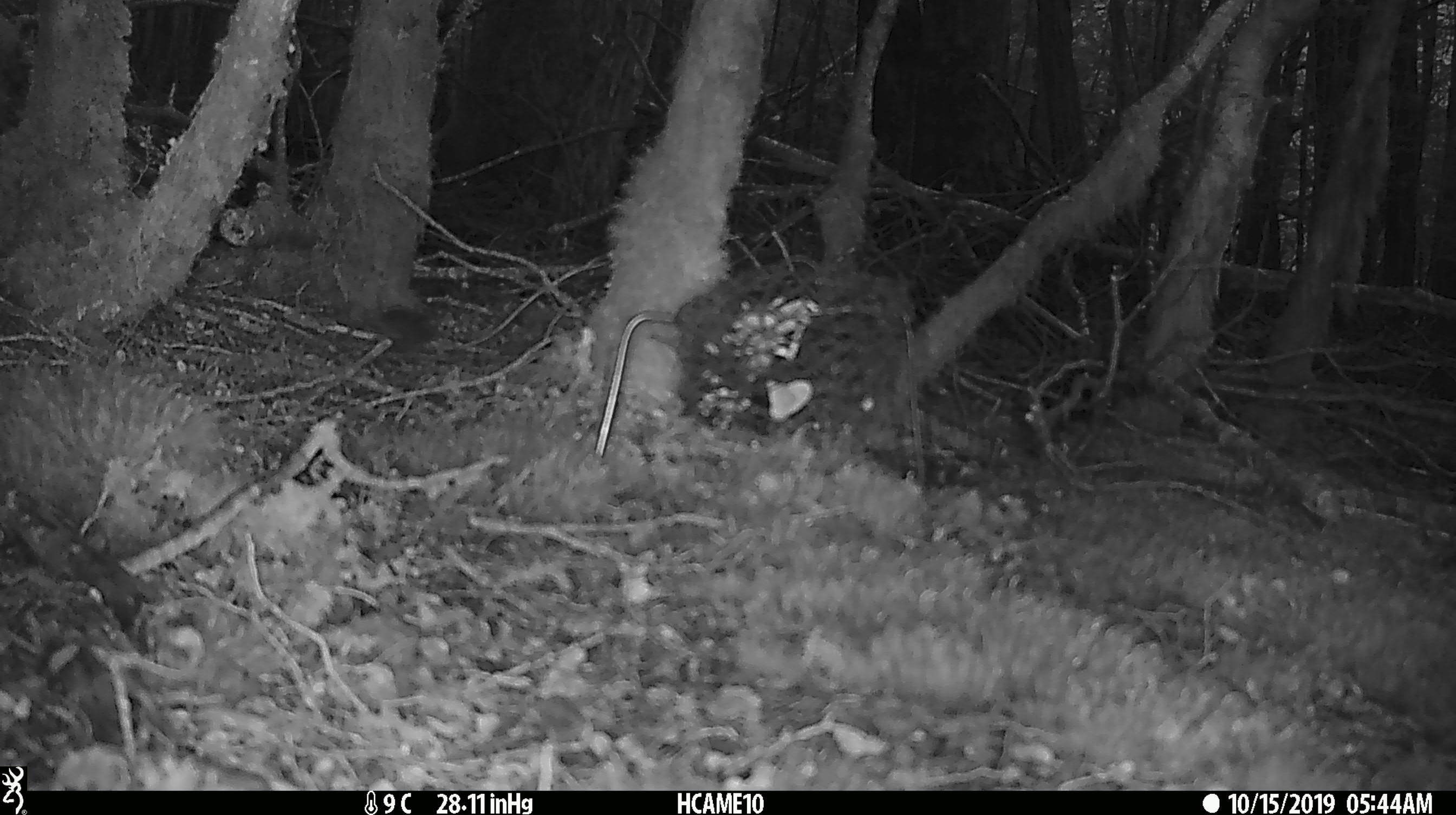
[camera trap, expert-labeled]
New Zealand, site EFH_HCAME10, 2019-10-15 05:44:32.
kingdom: Animalia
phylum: Chordata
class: Mammalia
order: Rodentia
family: Muridae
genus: Mus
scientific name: Mus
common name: mouse